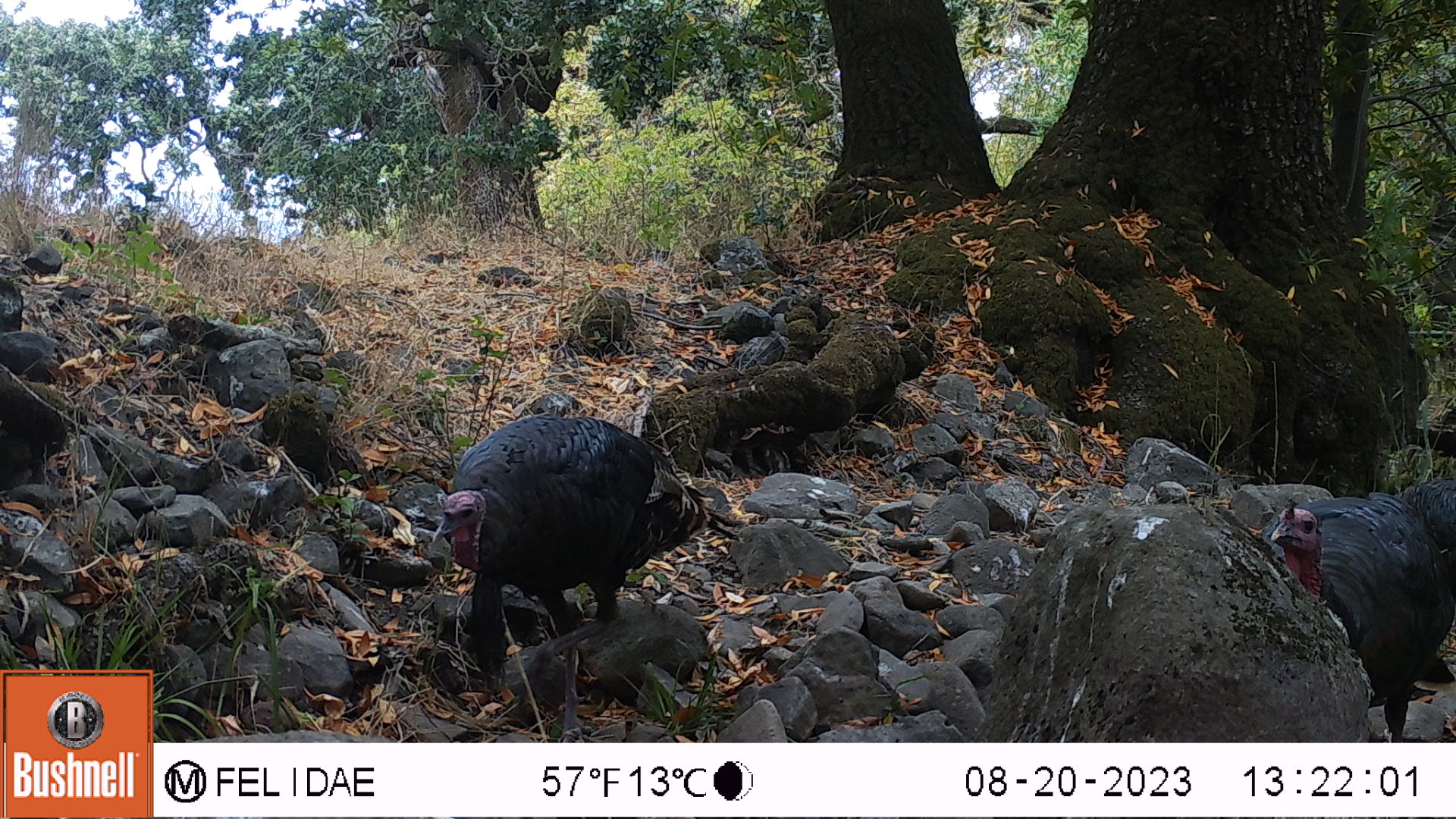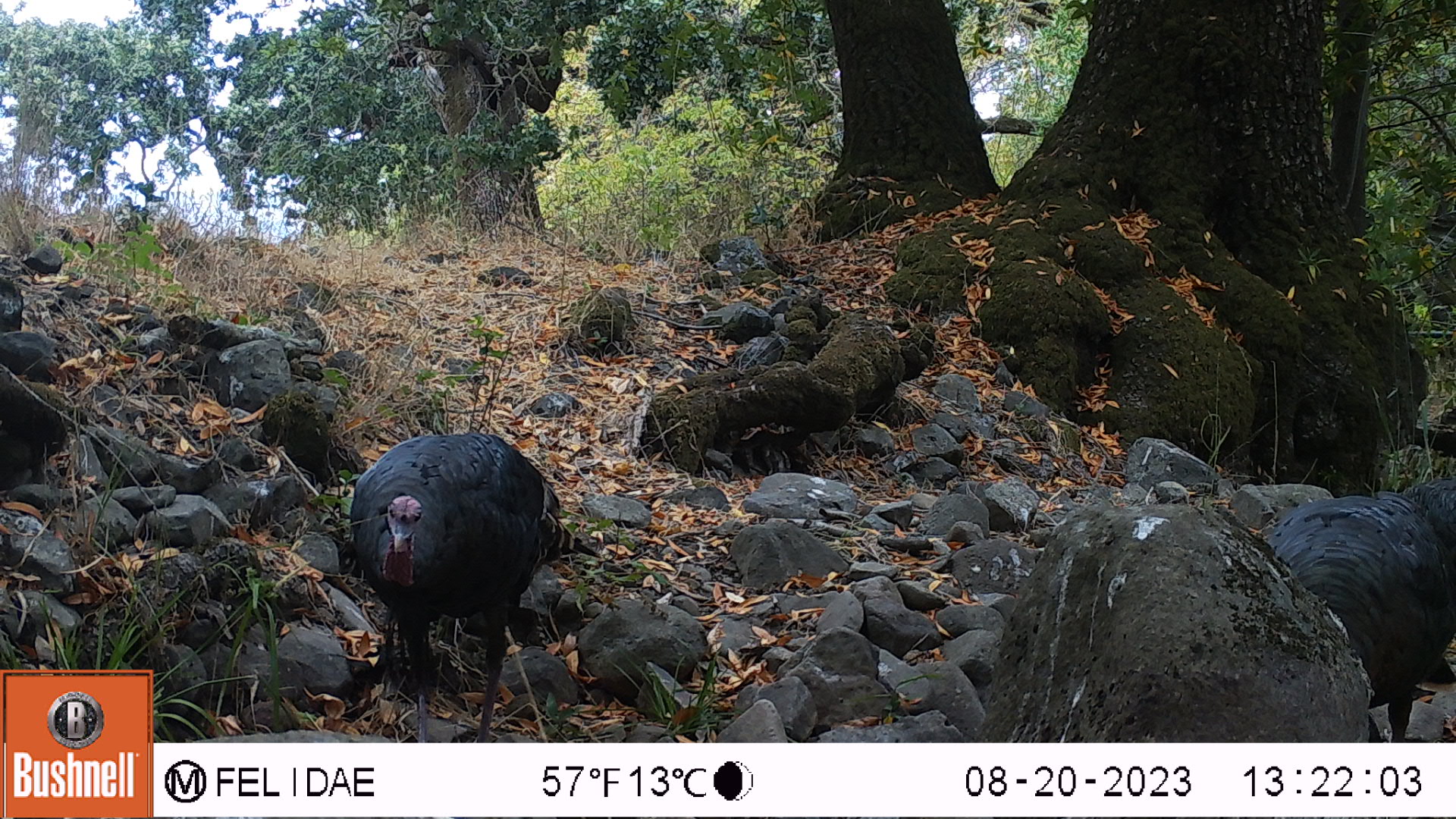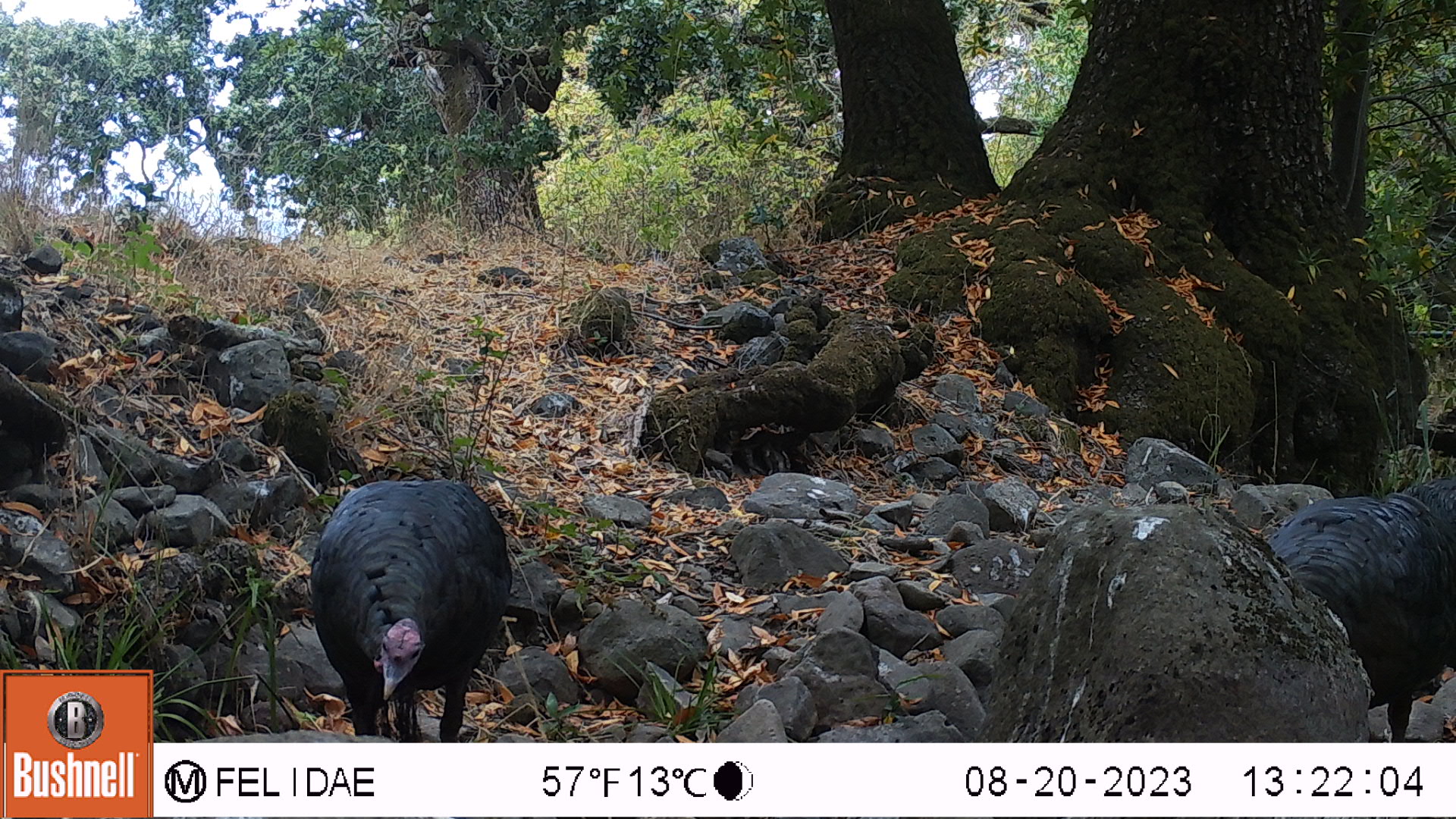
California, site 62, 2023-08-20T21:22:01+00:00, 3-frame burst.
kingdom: Animalia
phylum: Chordata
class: Aves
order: Galliformes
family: Phasianidae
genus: Meleagris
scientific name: Meleagris gallopavo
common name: turkey